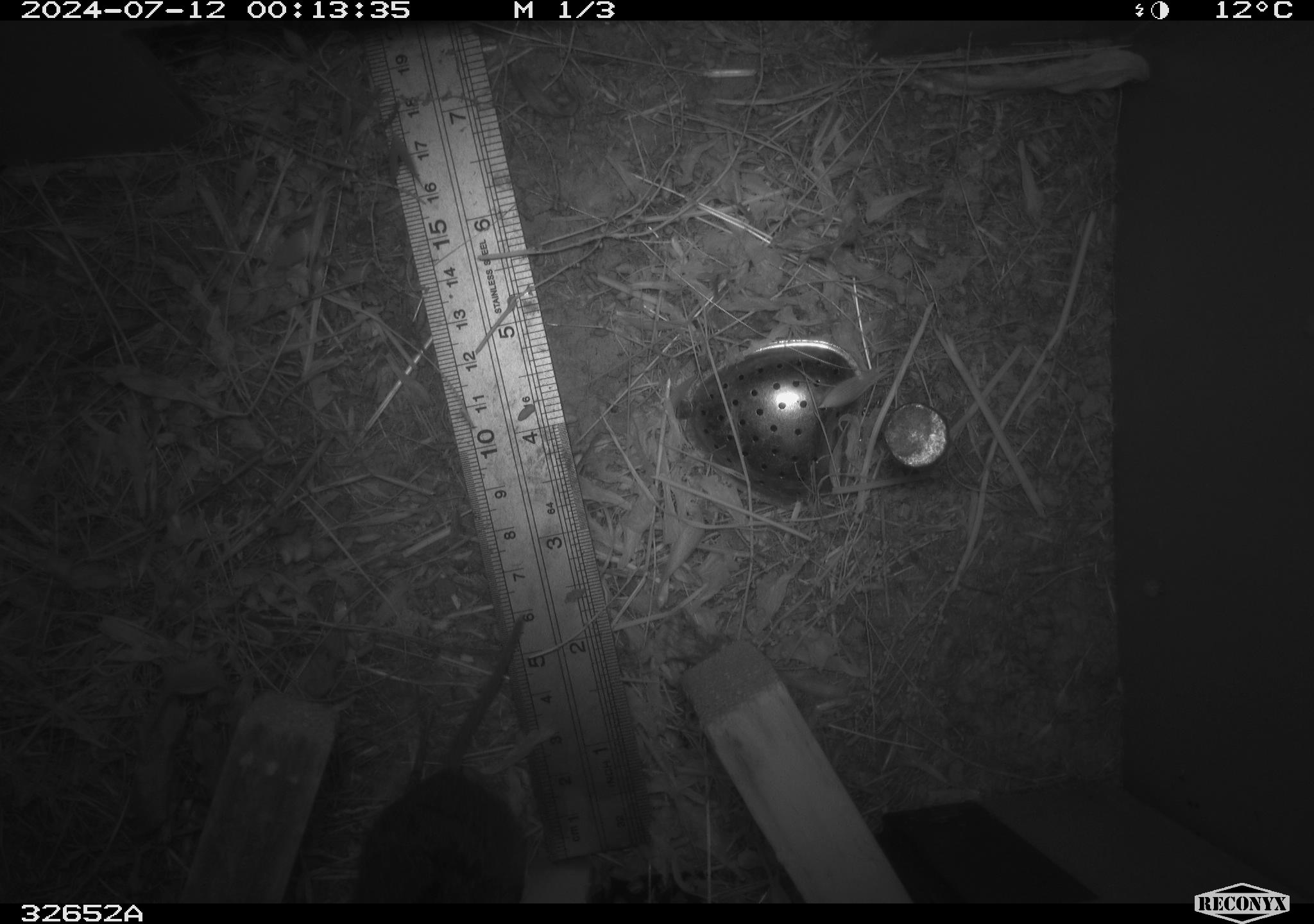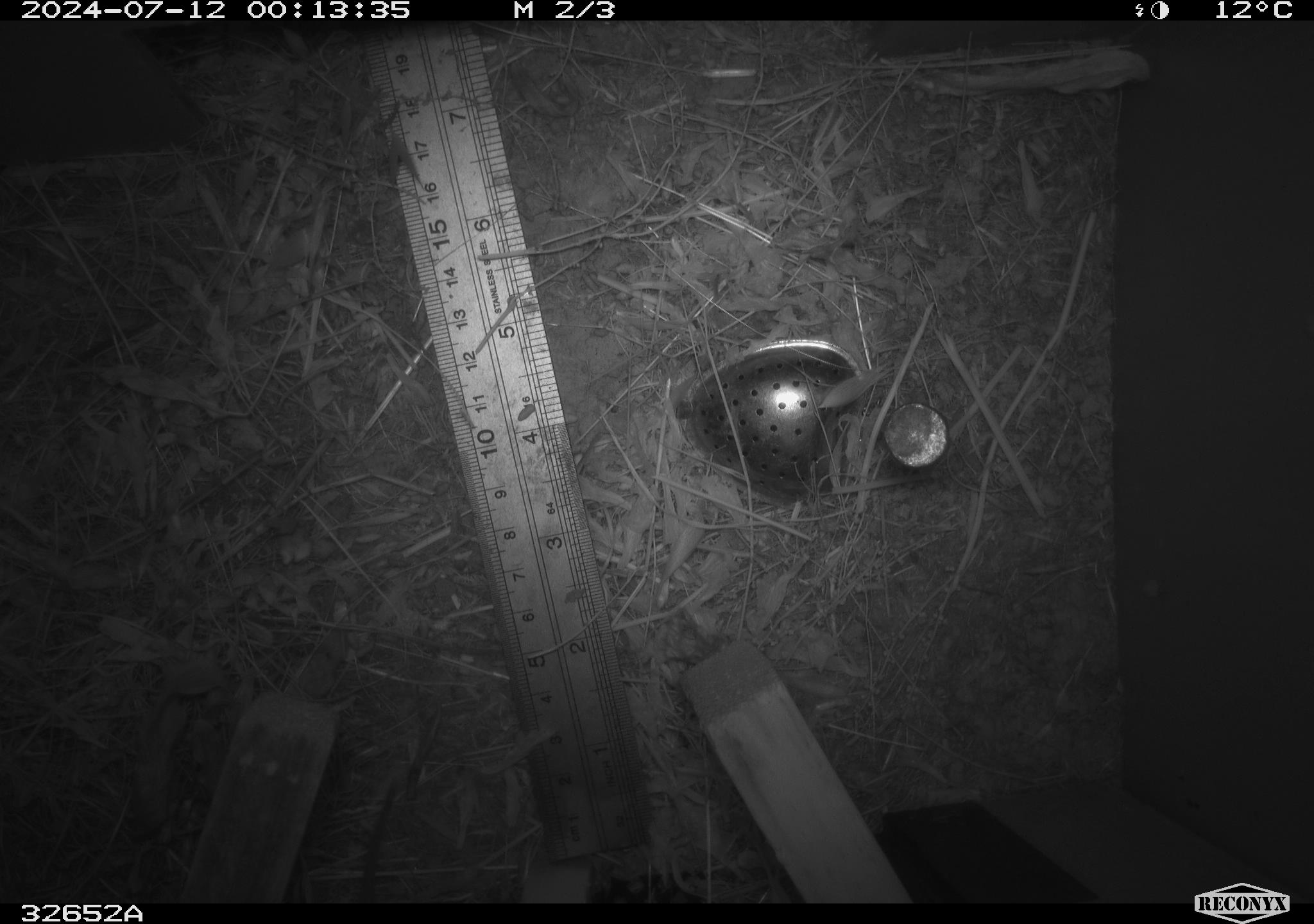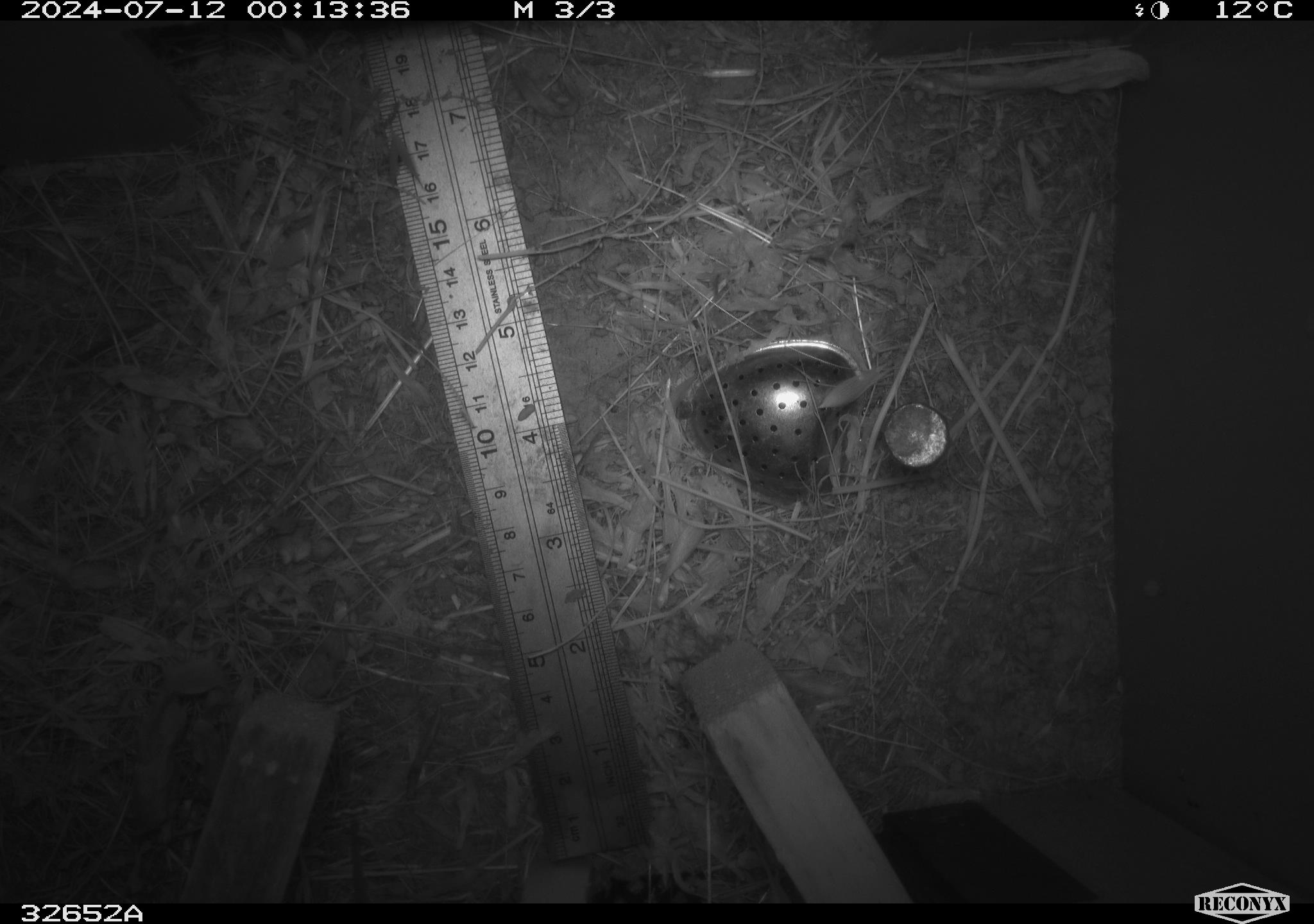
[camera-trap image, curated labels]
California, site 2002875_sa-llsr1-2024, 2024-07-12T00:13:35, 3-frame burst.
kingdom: Animalia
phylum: Chordata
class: Mammalia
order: Rodentia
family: Cricetidae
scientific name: Arvicolinae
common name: voles, lemmings, and muskrats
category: arvicolinae subfamily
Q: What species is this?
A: Arvicolinae subfamily (voles, lemmings, and muskrats) (Arvicolinae).